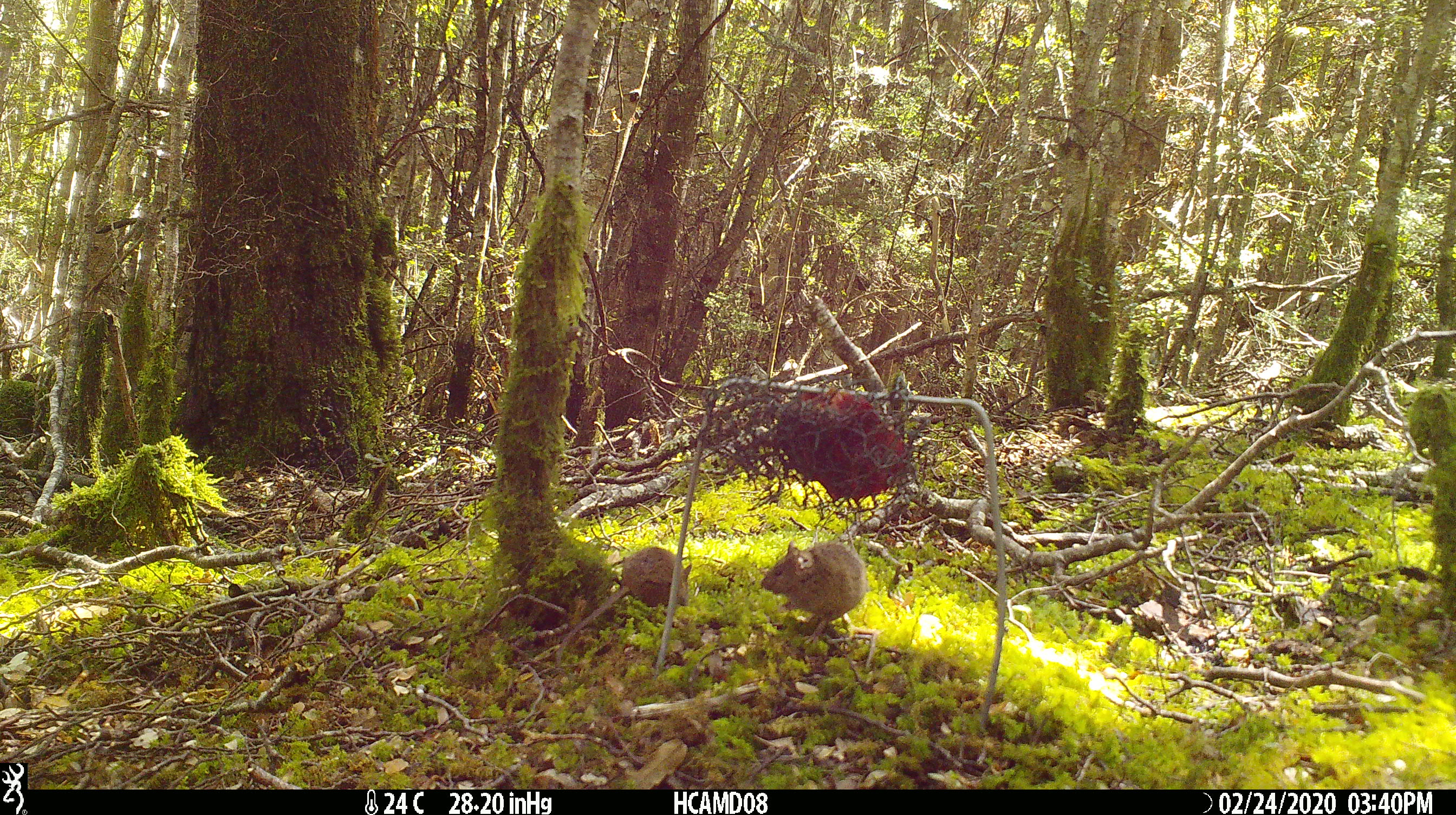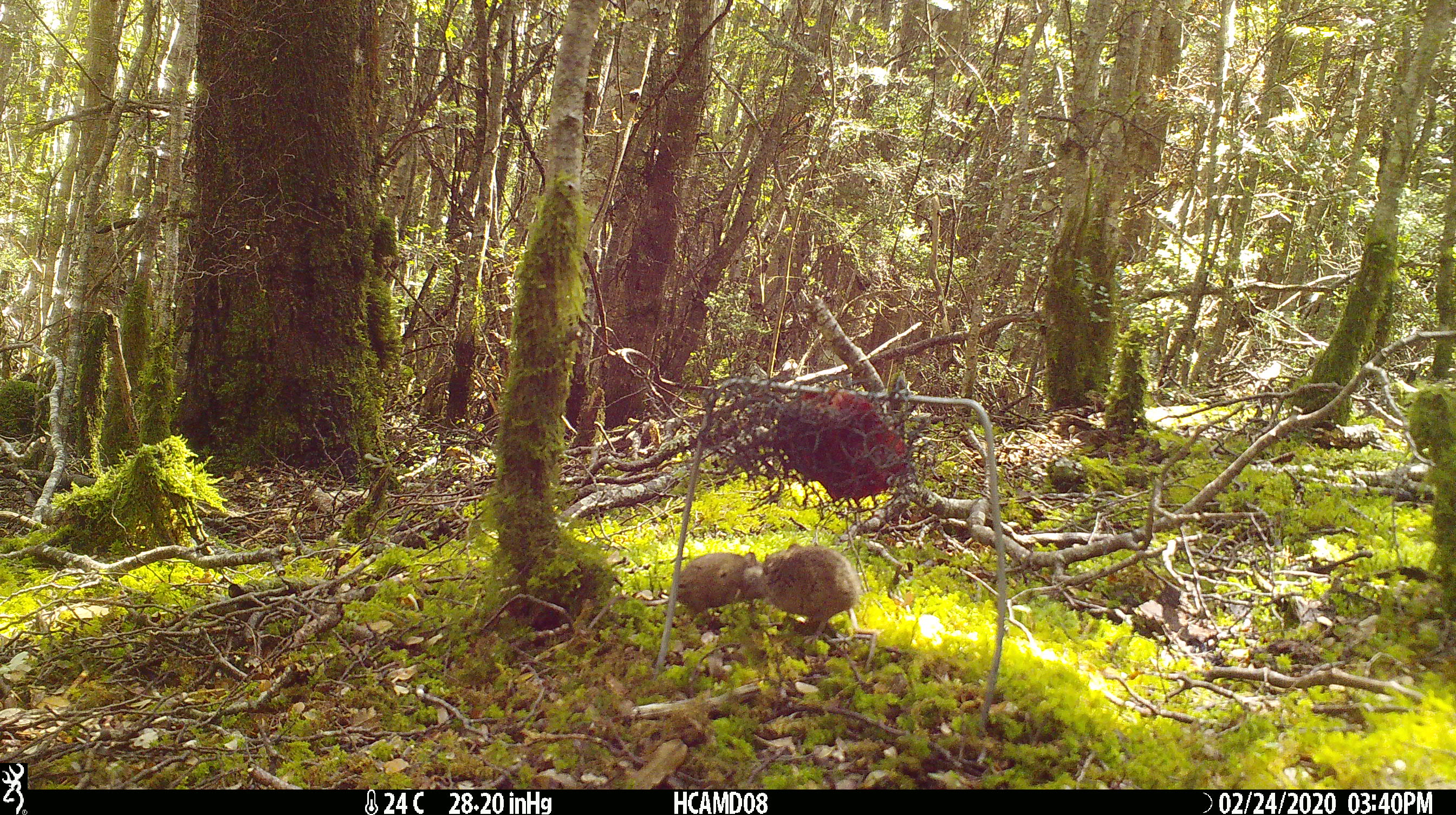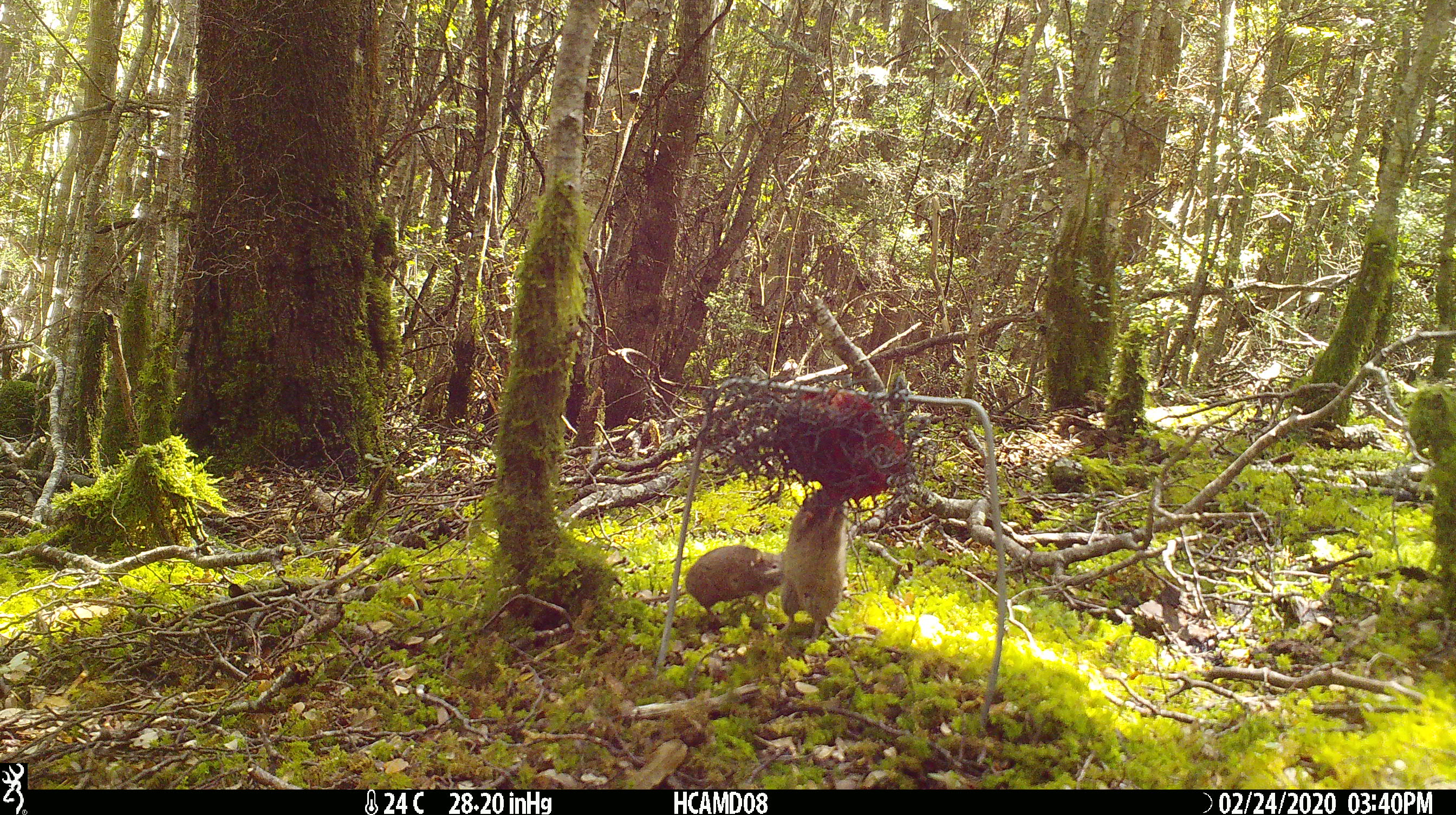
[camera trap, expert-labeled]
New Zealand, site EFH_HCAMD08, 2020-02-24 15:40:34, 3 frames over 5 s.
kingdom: Animalia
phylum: Chordata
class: Mammalia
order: Rodentia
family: Muridae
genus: Mus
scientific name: Mus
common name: mouse